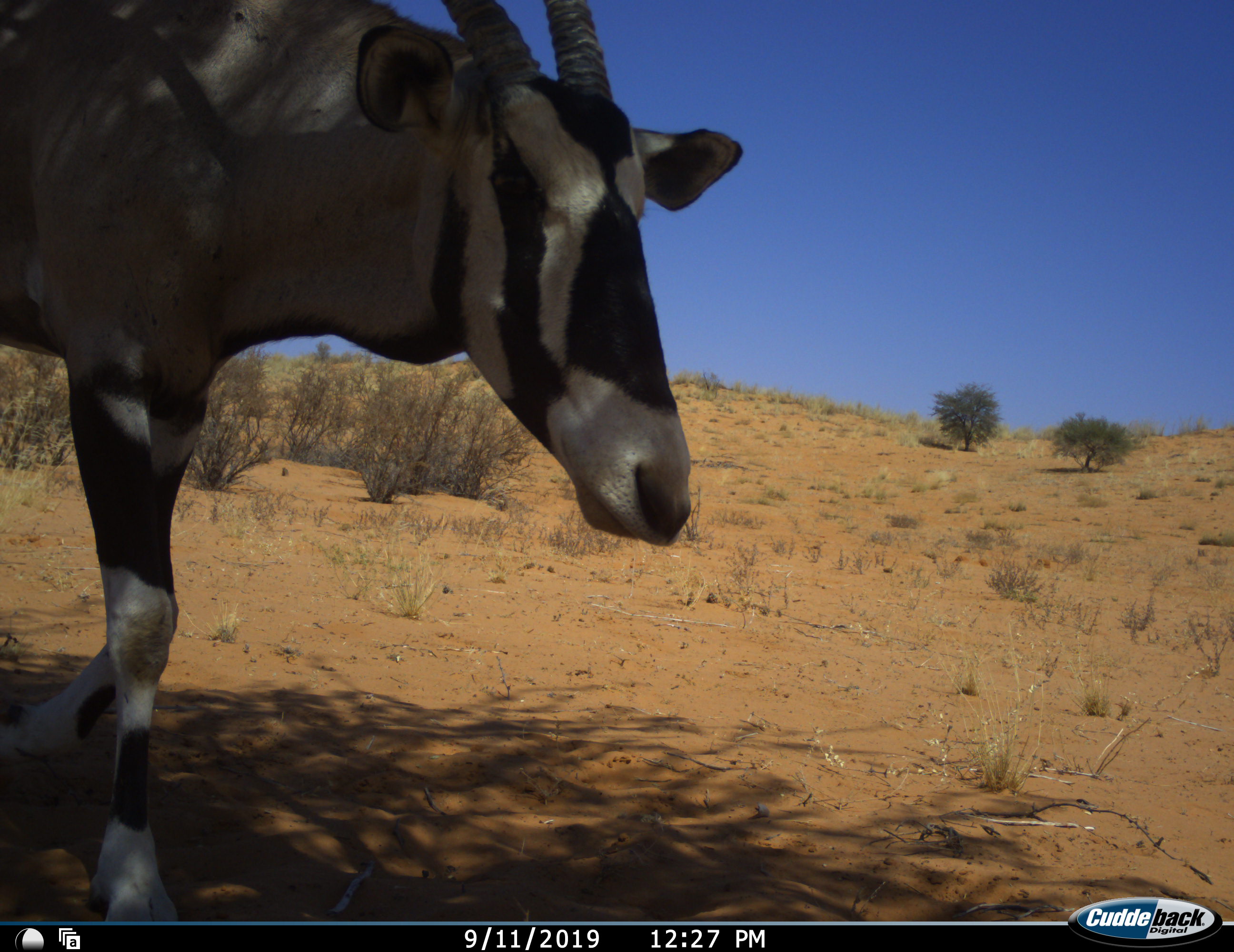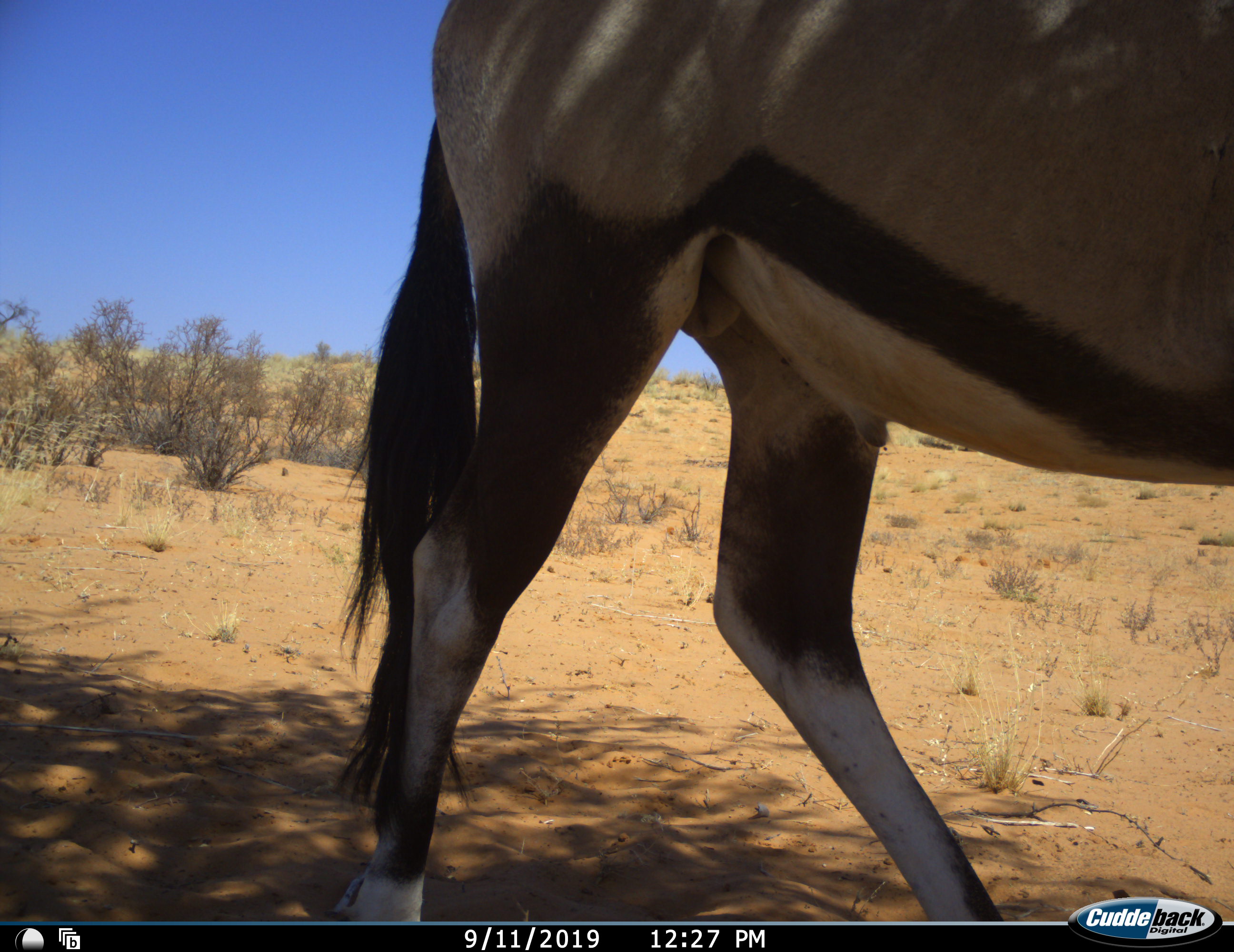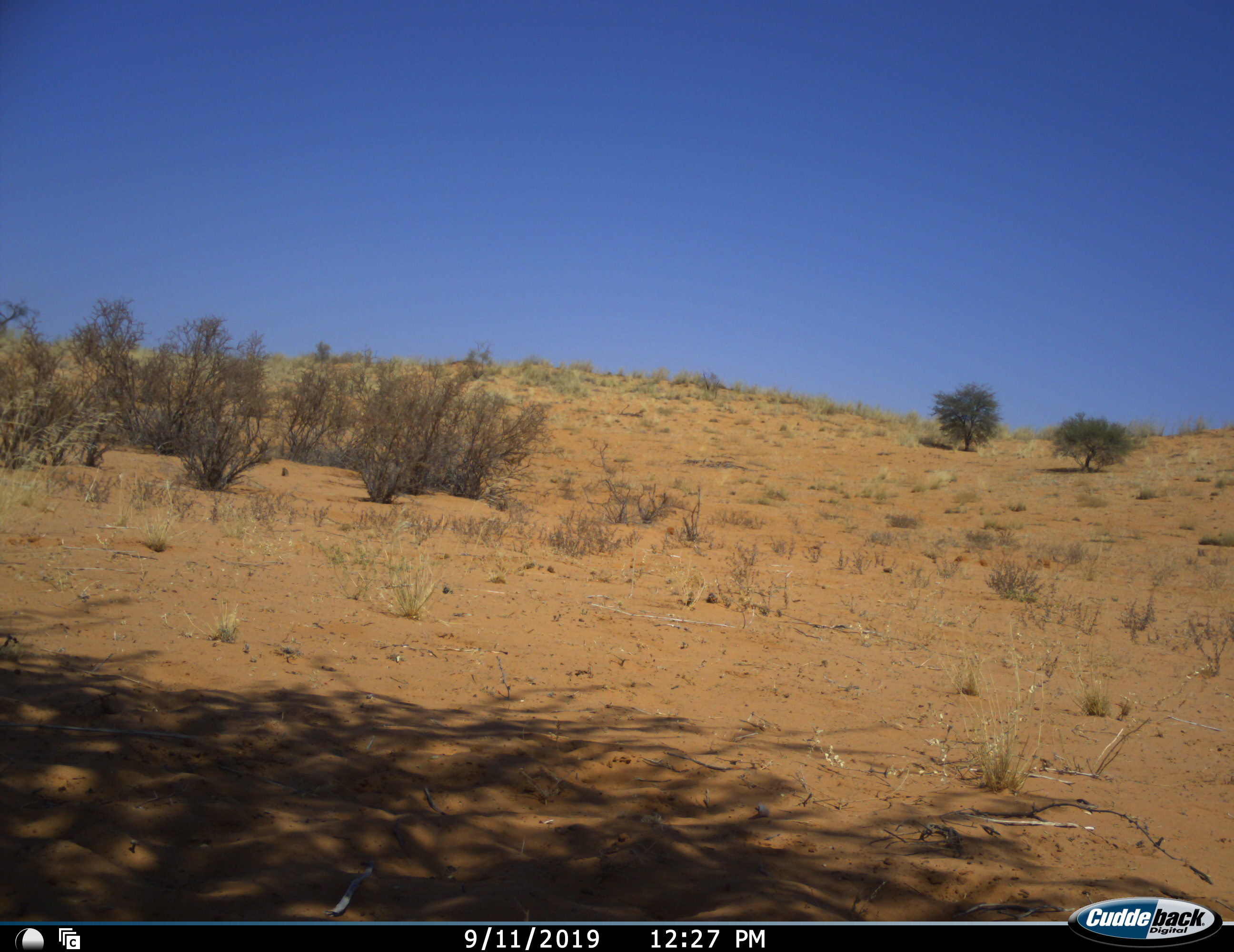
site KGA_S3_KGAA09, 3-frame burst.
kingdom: Animalia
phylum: Chordata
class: Mammalia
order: Artiodactyla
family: Bovidae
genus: Oryx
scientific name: Oryx gazella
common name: gemsbok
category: oryx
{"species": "oryx (gemsbok) (Oryx gazella)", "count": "1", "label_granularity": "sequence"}